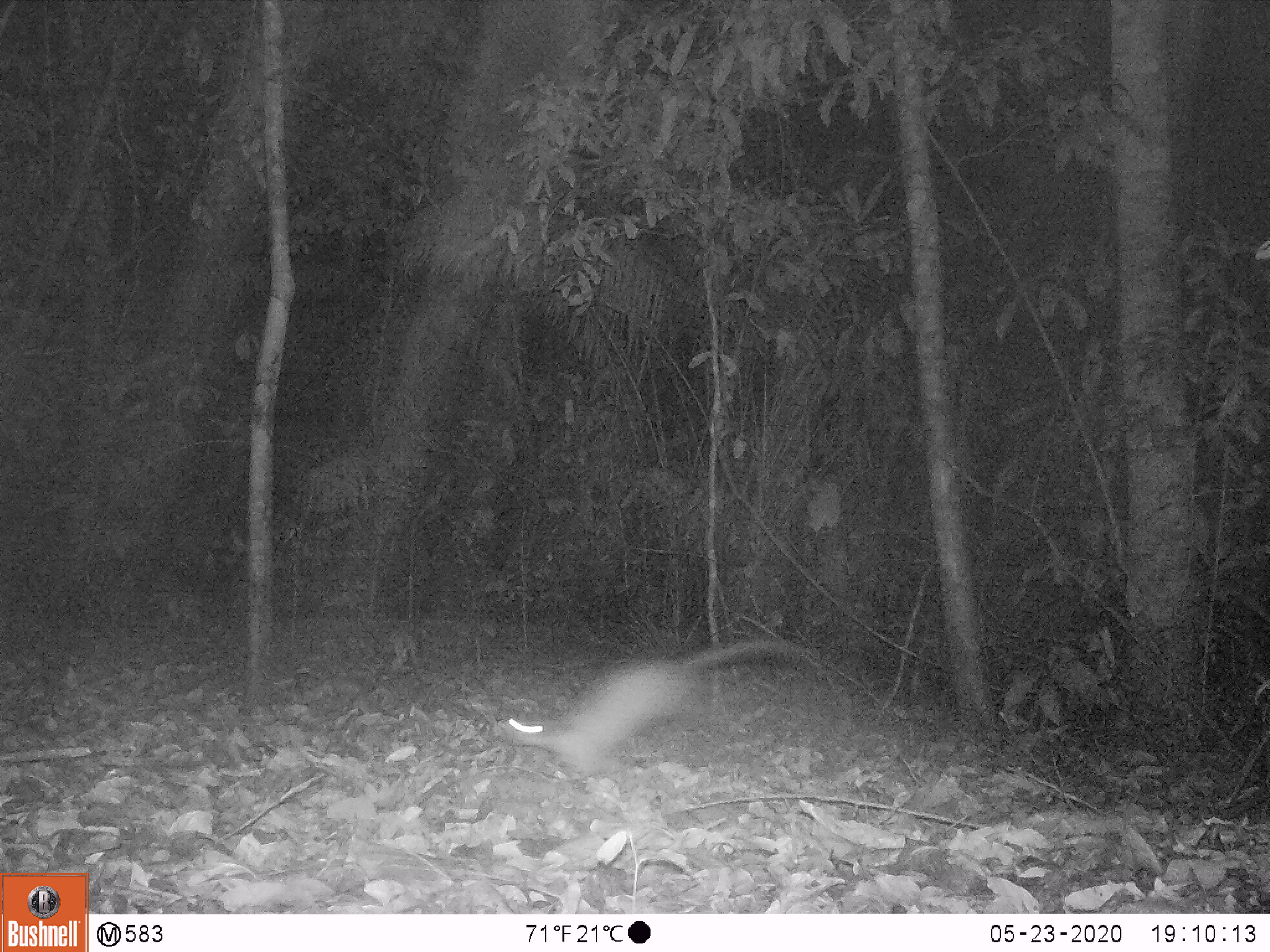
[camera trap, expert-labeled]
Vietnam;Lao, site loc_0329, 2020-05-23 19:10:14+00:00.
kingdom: Animalia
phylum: Chordata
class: Mammalia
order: Rodentia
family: Muridae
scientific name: Muridae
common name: old-world mice and rats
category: unidentified murid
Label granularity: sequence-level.